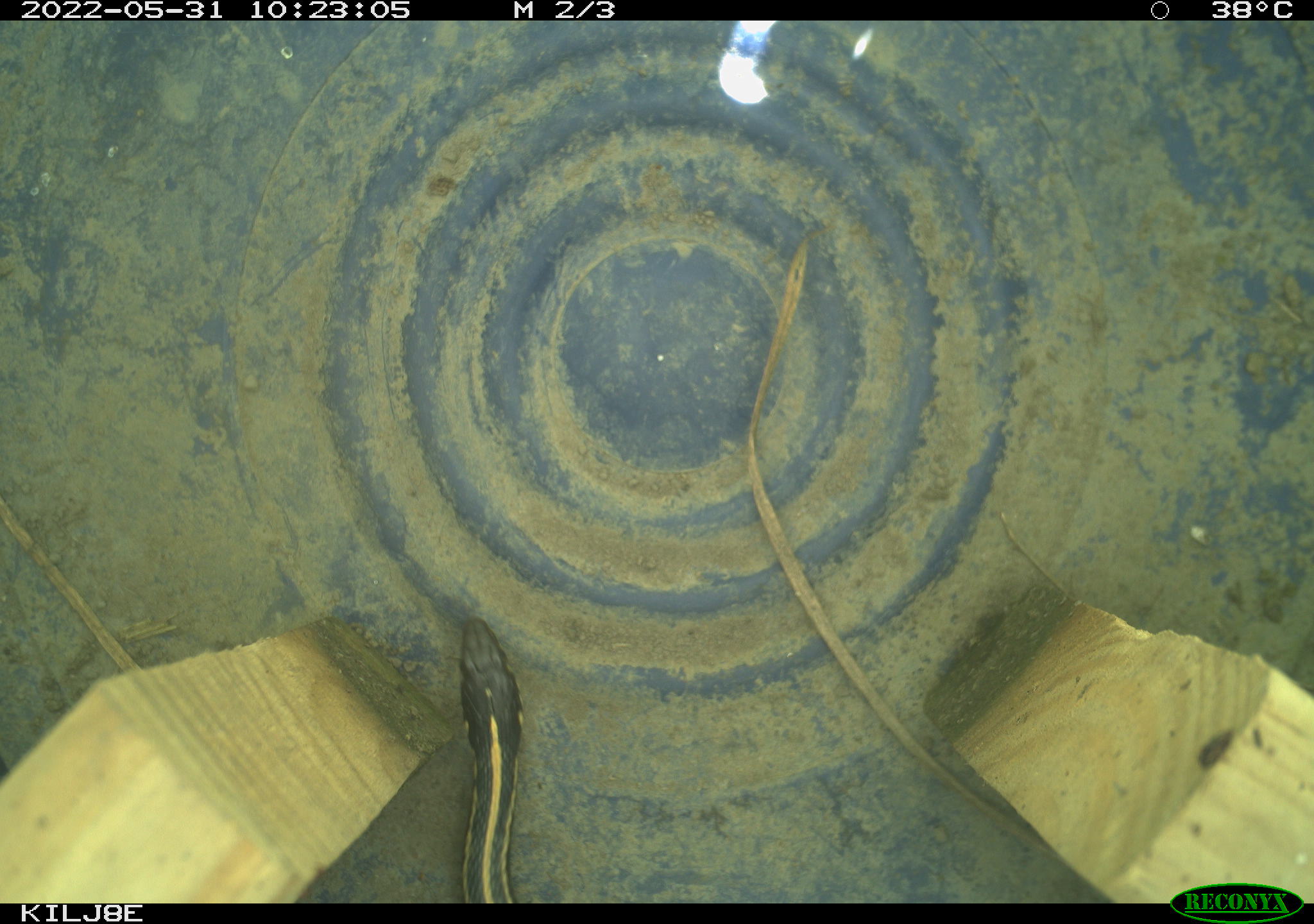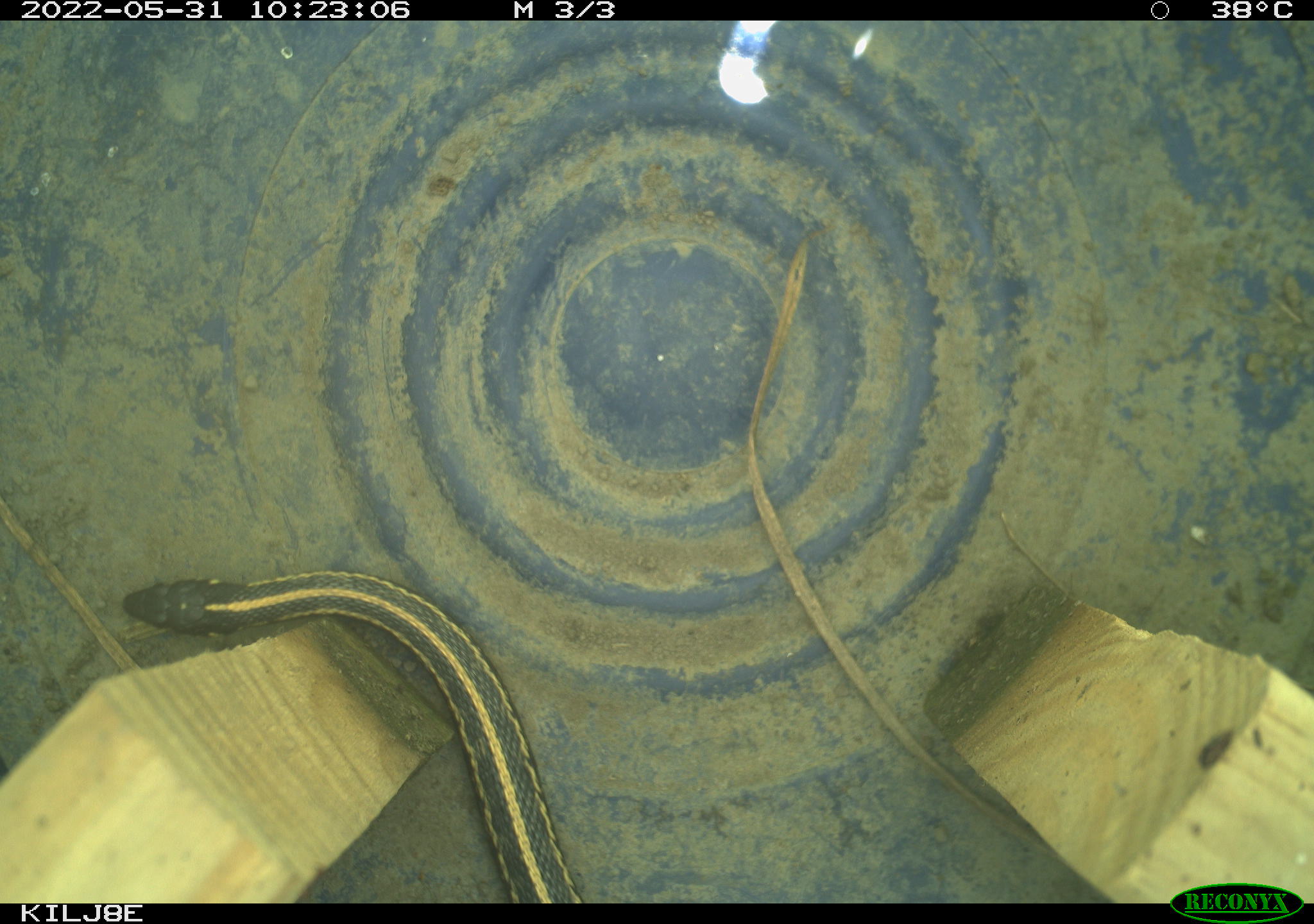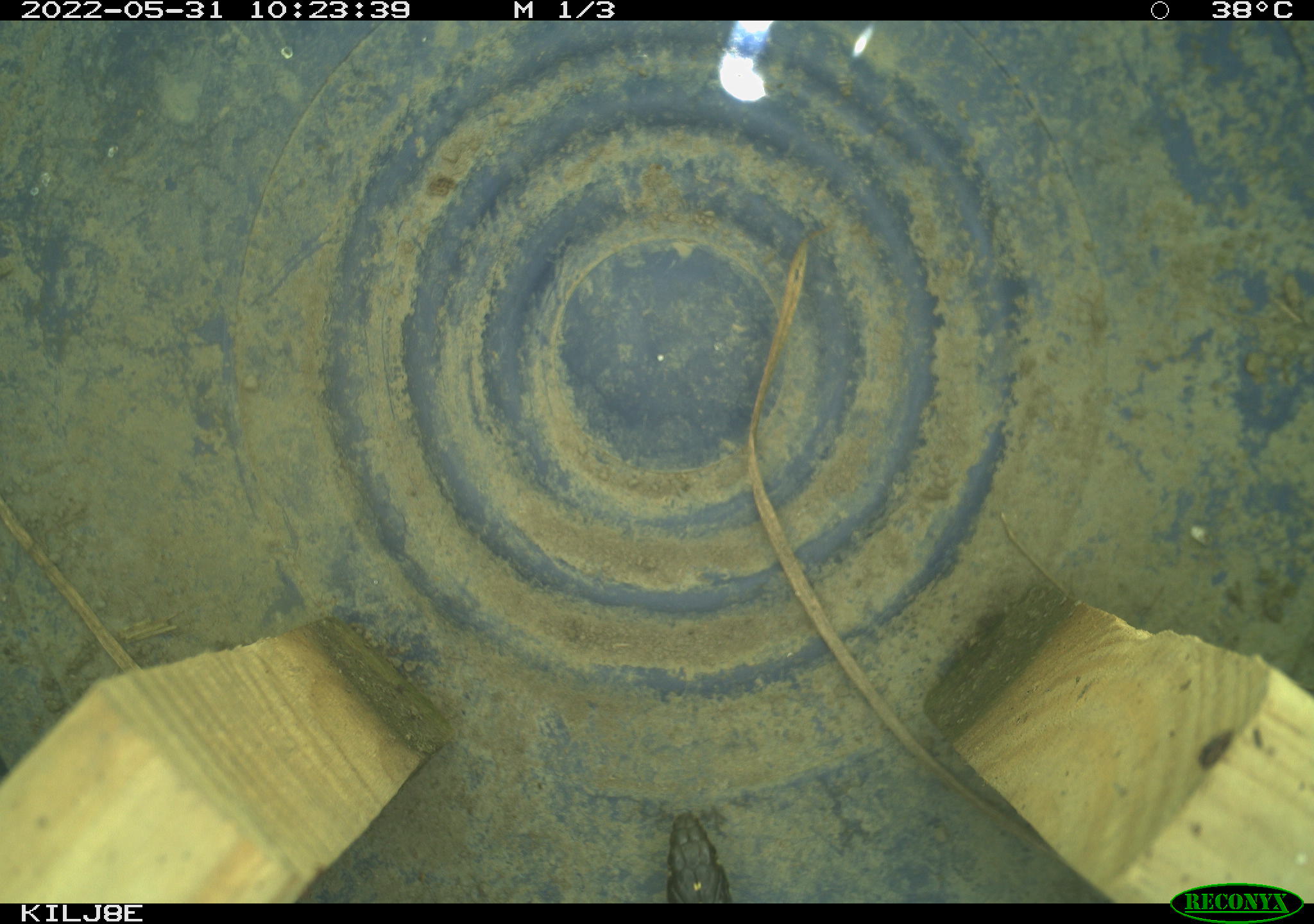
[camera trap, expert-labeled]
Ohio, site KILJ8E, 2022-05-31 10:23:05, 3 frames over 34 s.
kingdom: Animalia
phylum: Chordata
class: Reptilia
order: Squamata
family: Colubridae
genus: Thamnophis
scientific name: Thamnophis sirtalis sirtalis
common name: eastern gartersnake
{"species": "eastern gartersnake (Thamnophis sirtalis sirtalis)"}